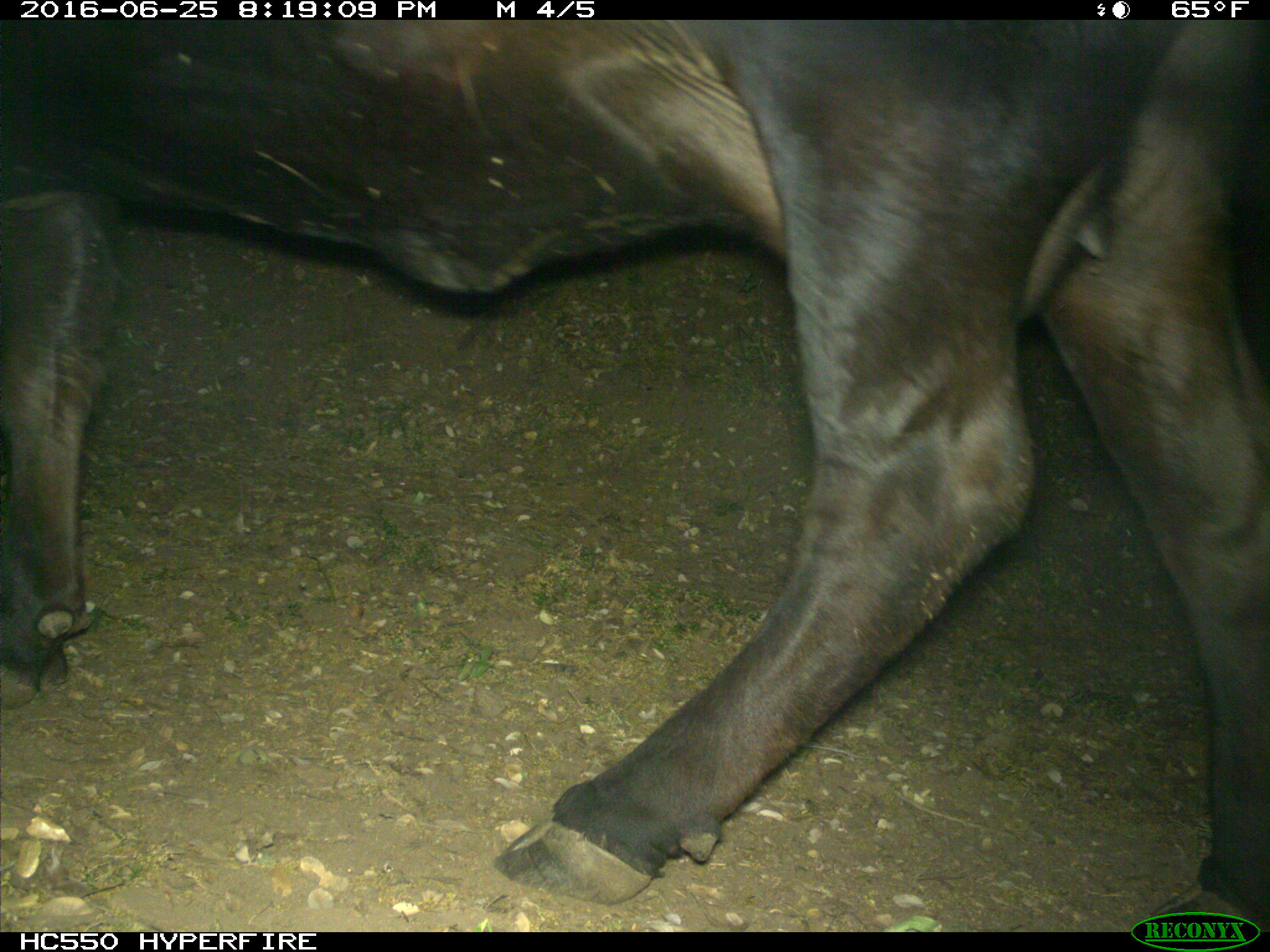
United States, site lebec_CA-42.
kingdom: Animalia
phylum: Chordata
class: Mammalia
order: Artiodactyla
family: Bovidae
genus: Bos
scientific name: Bos taurus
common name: domestic cow